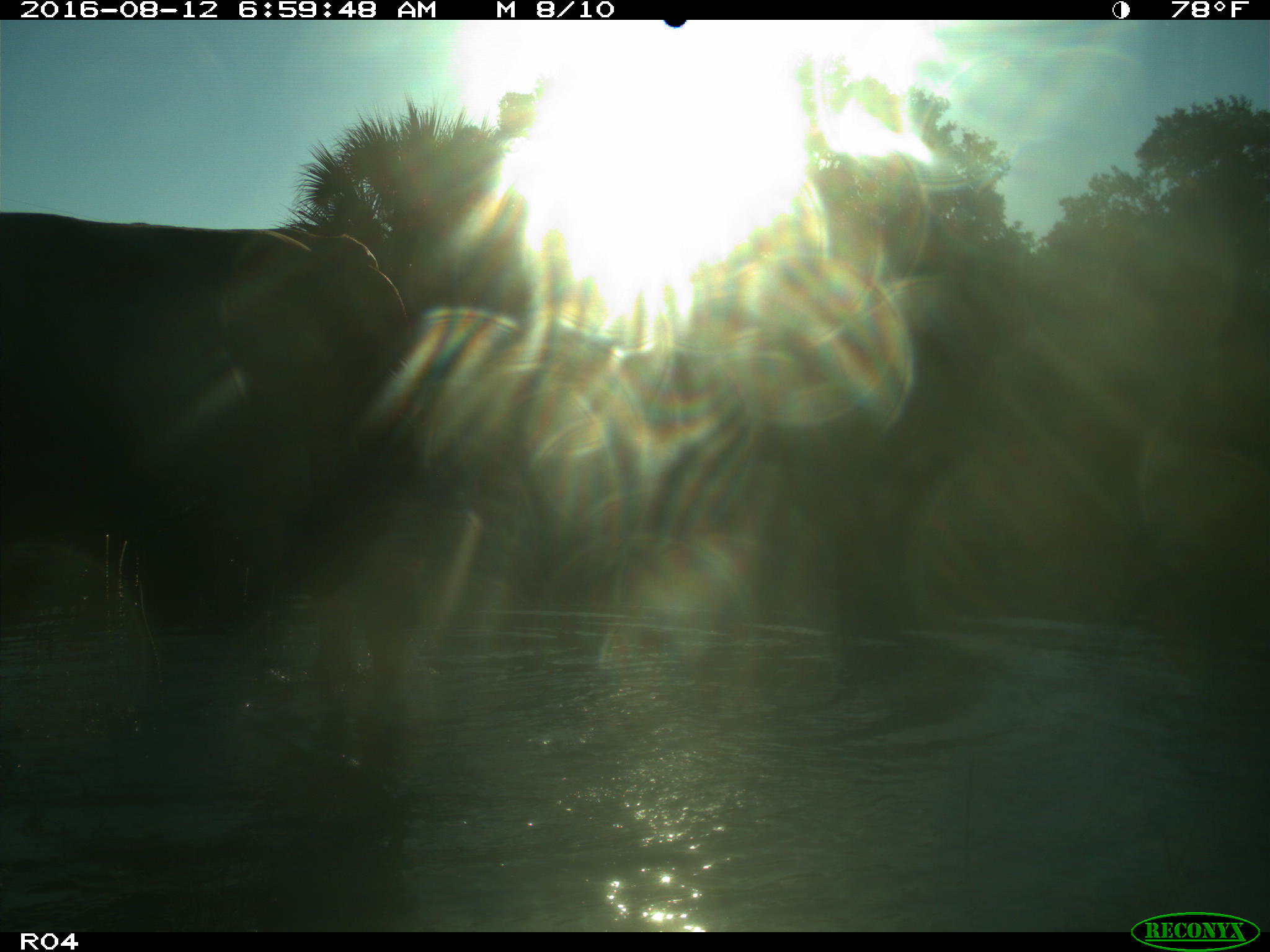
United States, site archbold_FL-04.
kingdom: Animalia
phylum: Chordata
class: Mammalia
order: Artiodactyla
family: Bovidae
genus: Bos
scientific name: Bos taurus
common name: domestic cow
Bos taurus (domestic cow).